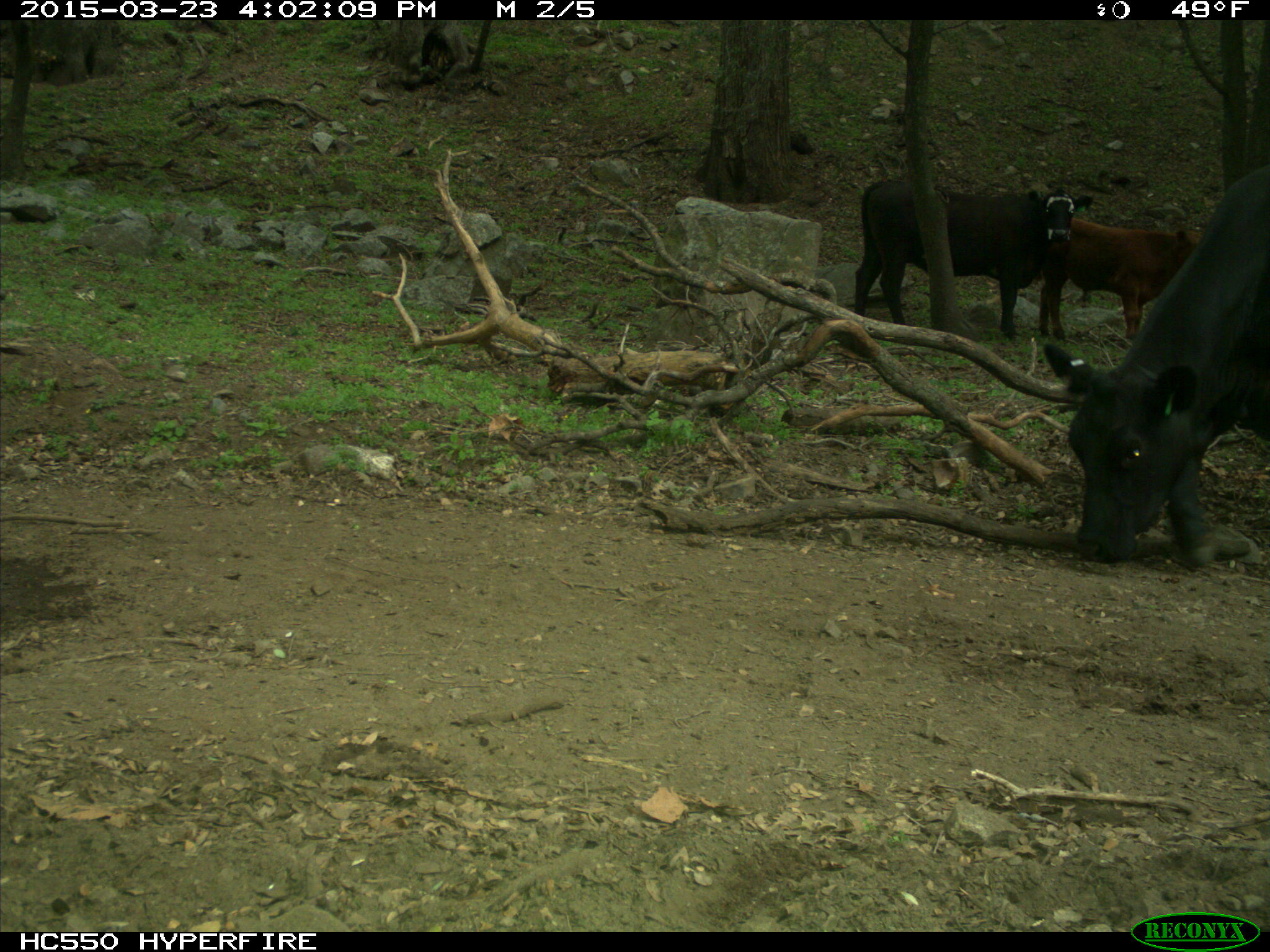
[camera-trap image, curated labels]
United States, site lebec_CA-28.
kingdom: Animalia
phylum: Chordata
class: Mammalia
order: Artiodactyla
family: Bovidae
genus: Bos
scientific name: Bos taurus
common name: domestic cow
Bos taurus (domestic cow).